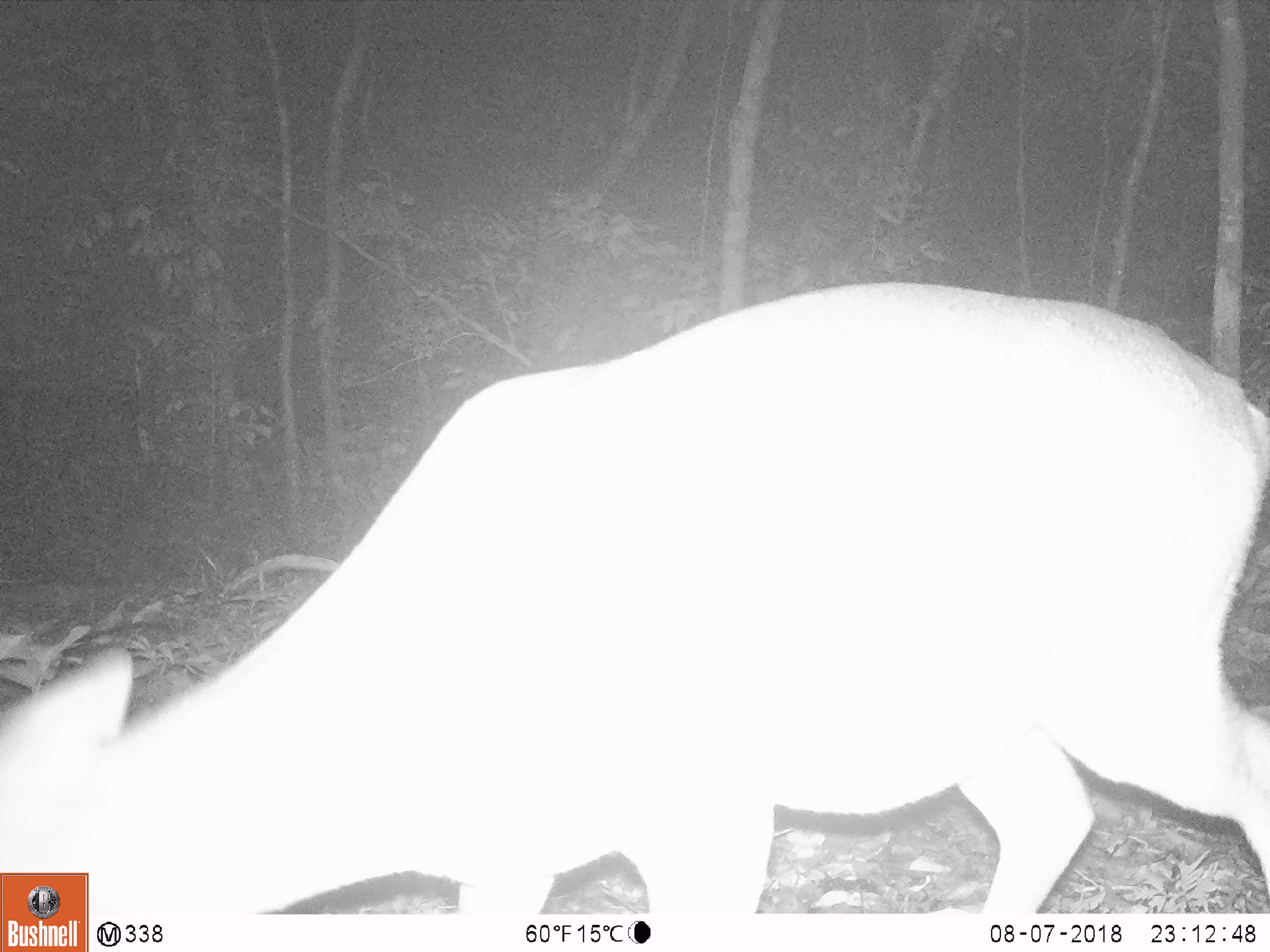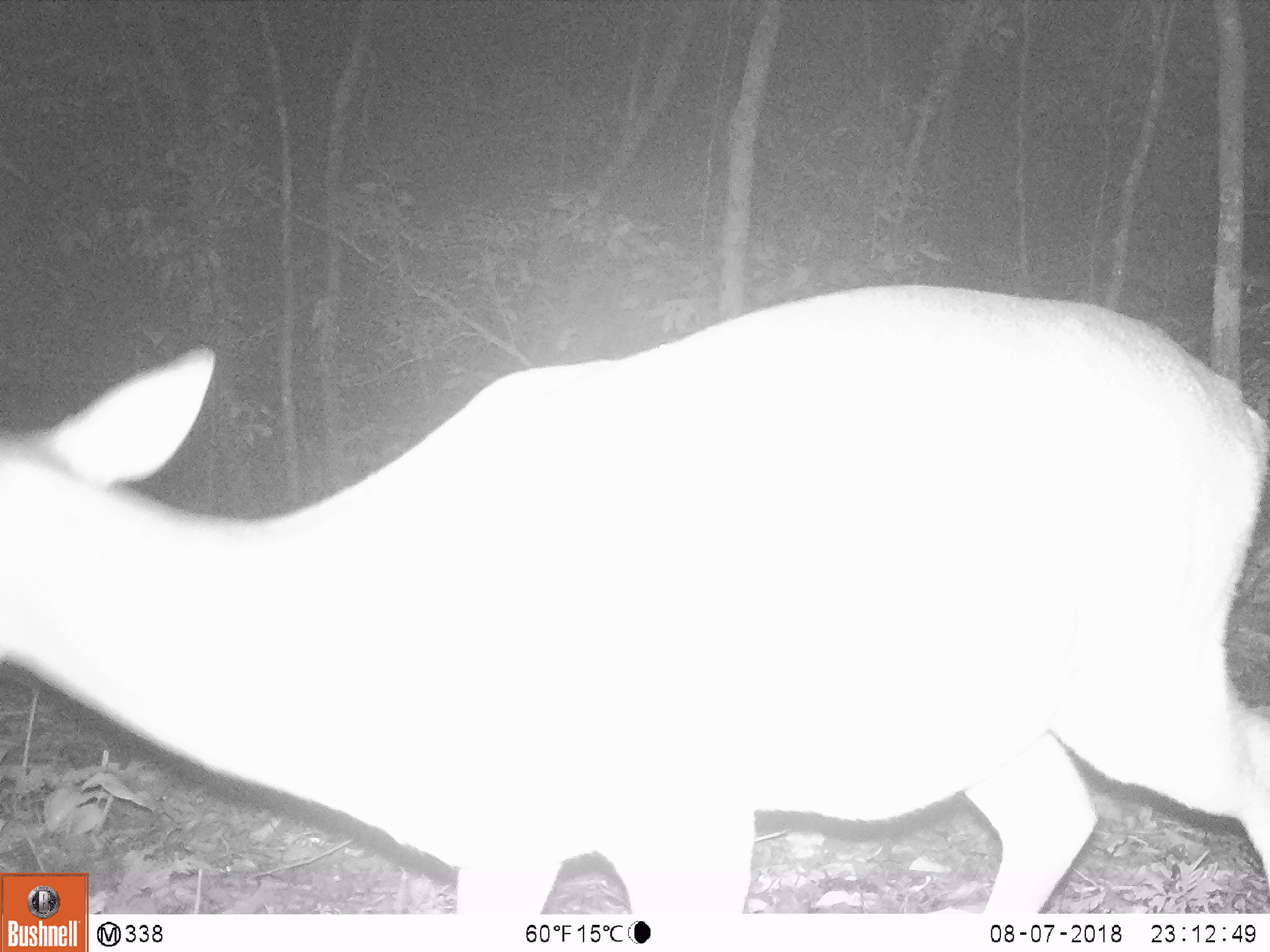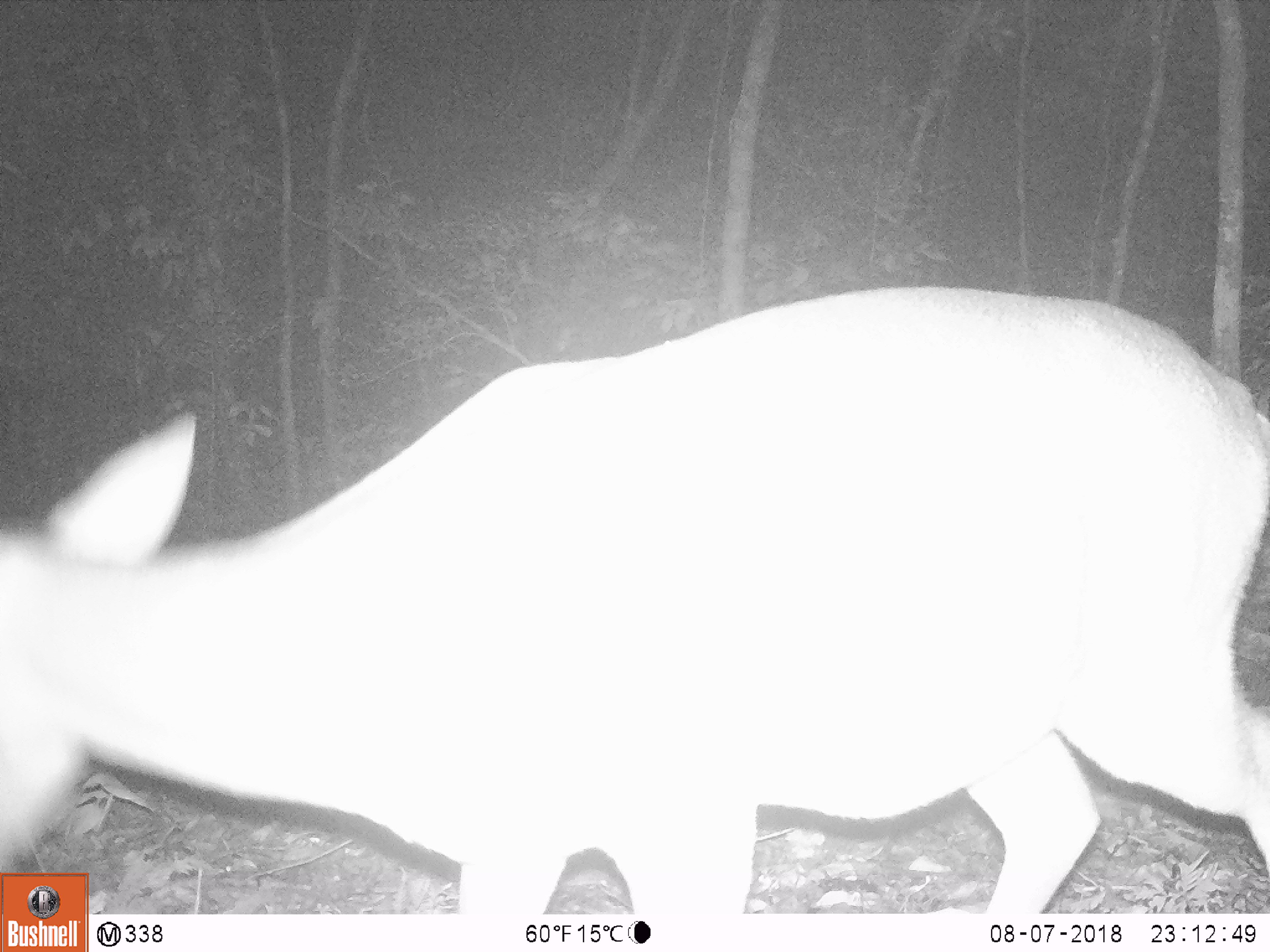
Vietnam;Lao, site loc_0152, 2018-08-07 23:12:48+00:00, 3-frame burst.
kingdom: Animalia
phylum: Chordata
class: Mammalia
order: Artiodactyla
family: Cervidae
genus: Muntiacus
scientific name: Muntiacus vuquangensis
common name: large-antlered muntjac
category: large antlered muntjac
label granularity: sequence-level